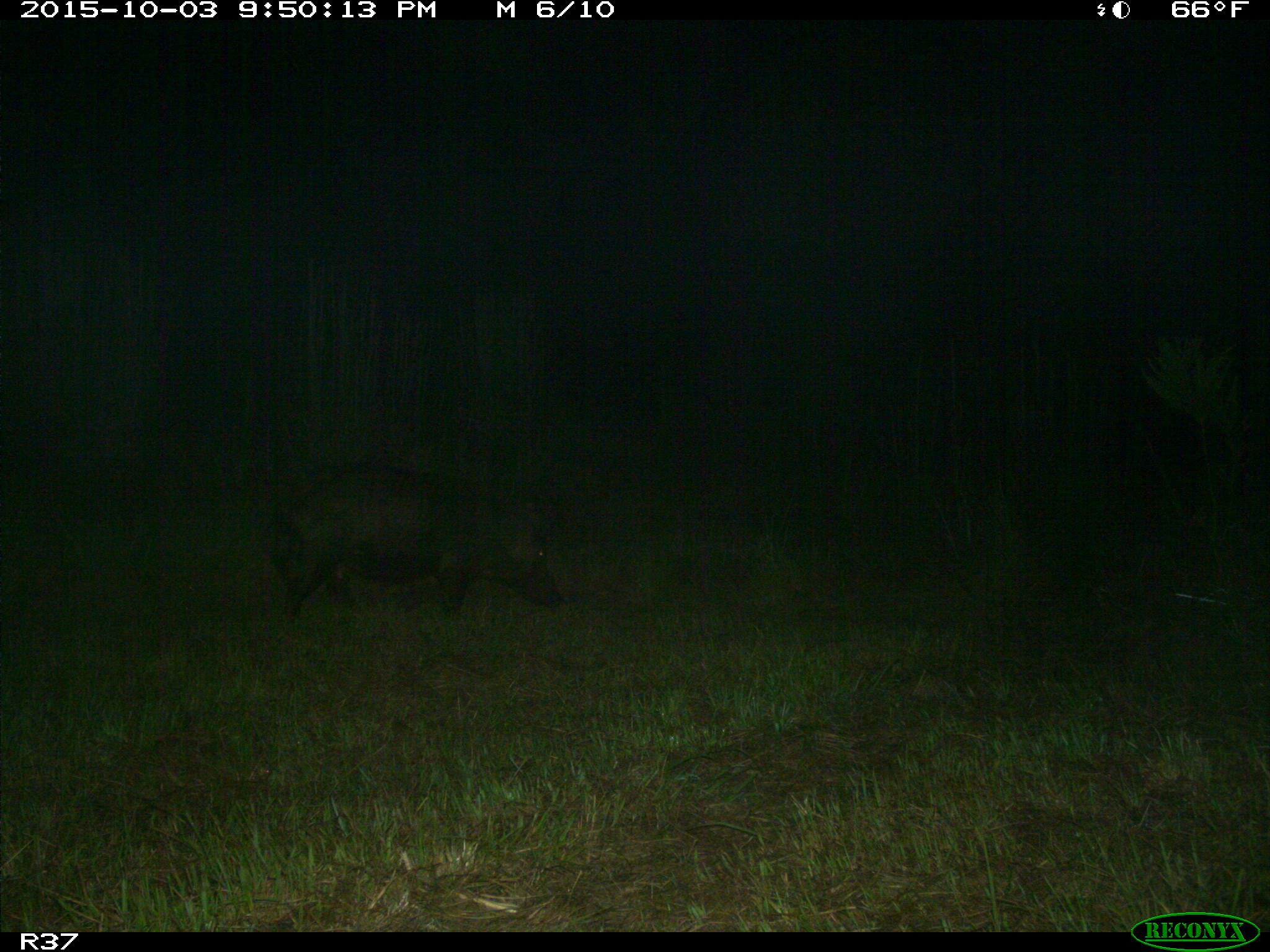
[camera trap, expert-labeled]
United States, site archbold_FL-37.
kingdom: Animalia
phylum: Chordata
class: Mammalia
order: Artiodactyla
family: Suidae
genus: Sus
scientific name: Sus scrofa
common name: wild boar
Sus scrofa (wild boar).